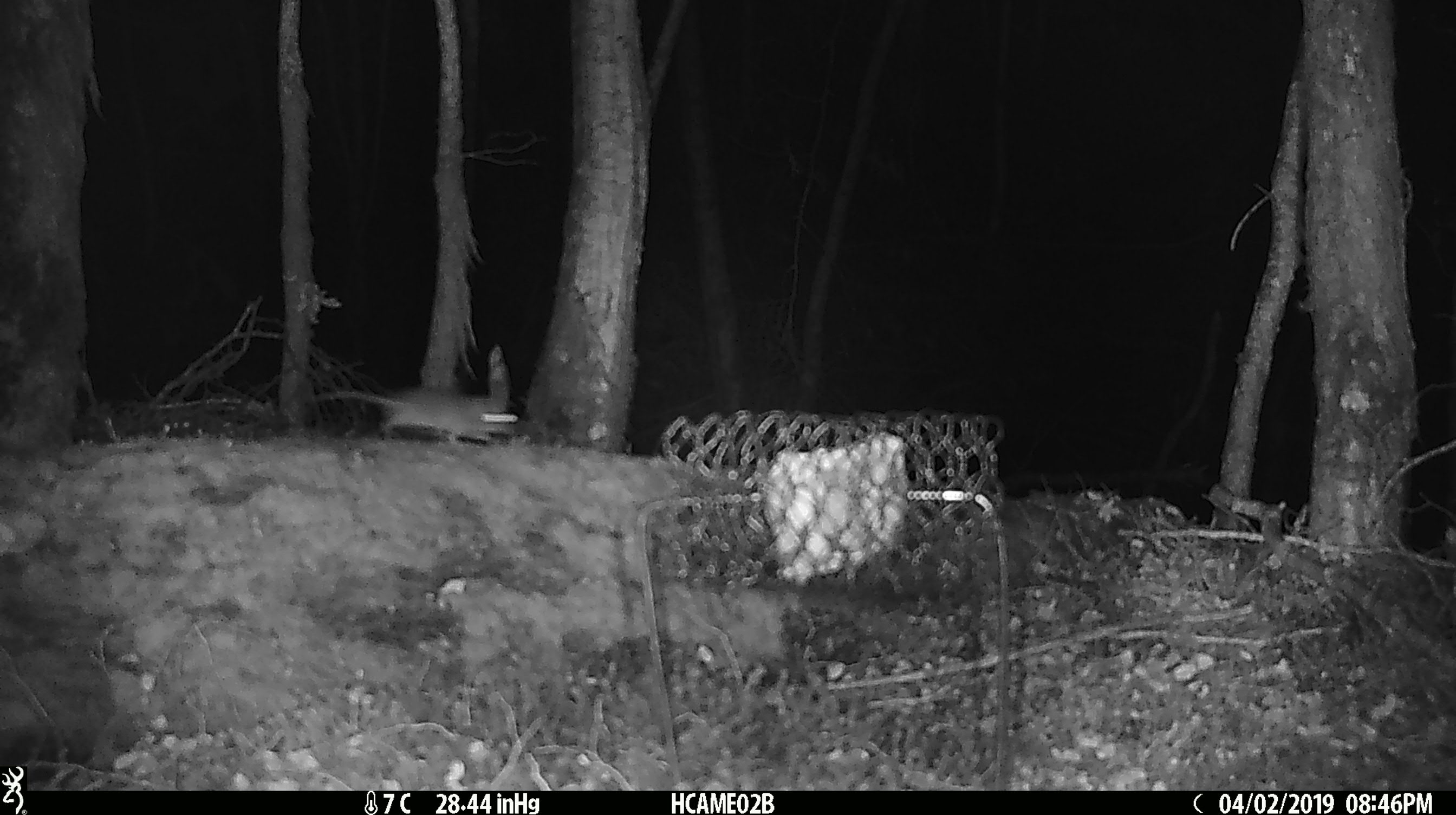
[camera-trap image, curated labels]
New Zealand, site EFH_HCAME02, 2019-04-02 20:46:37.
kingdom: Animalia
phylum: Chordata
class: Mammalia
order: Rodentia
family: Muridae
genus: Mus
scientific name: Mus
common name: mouse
Mouse (Mus).